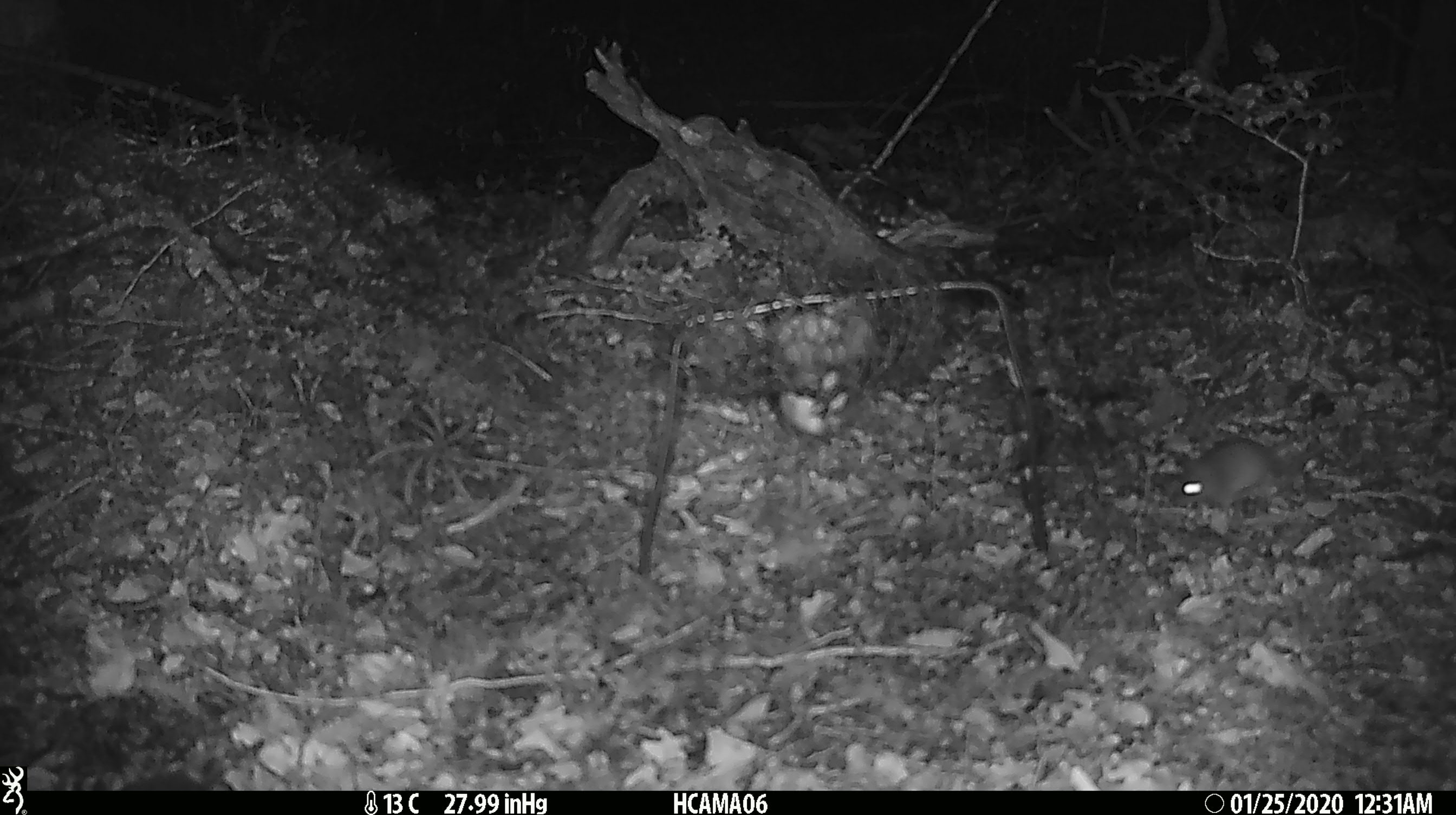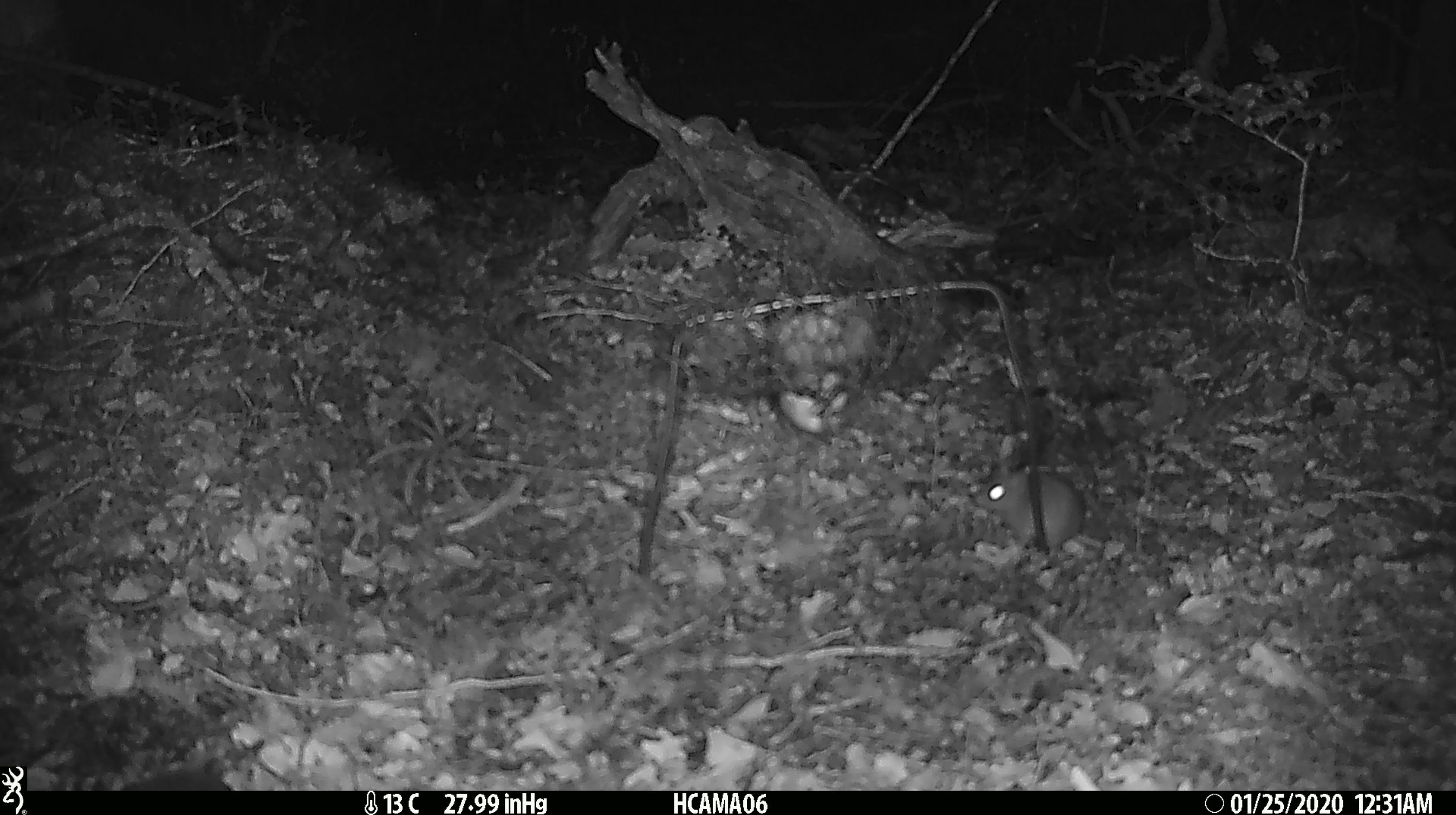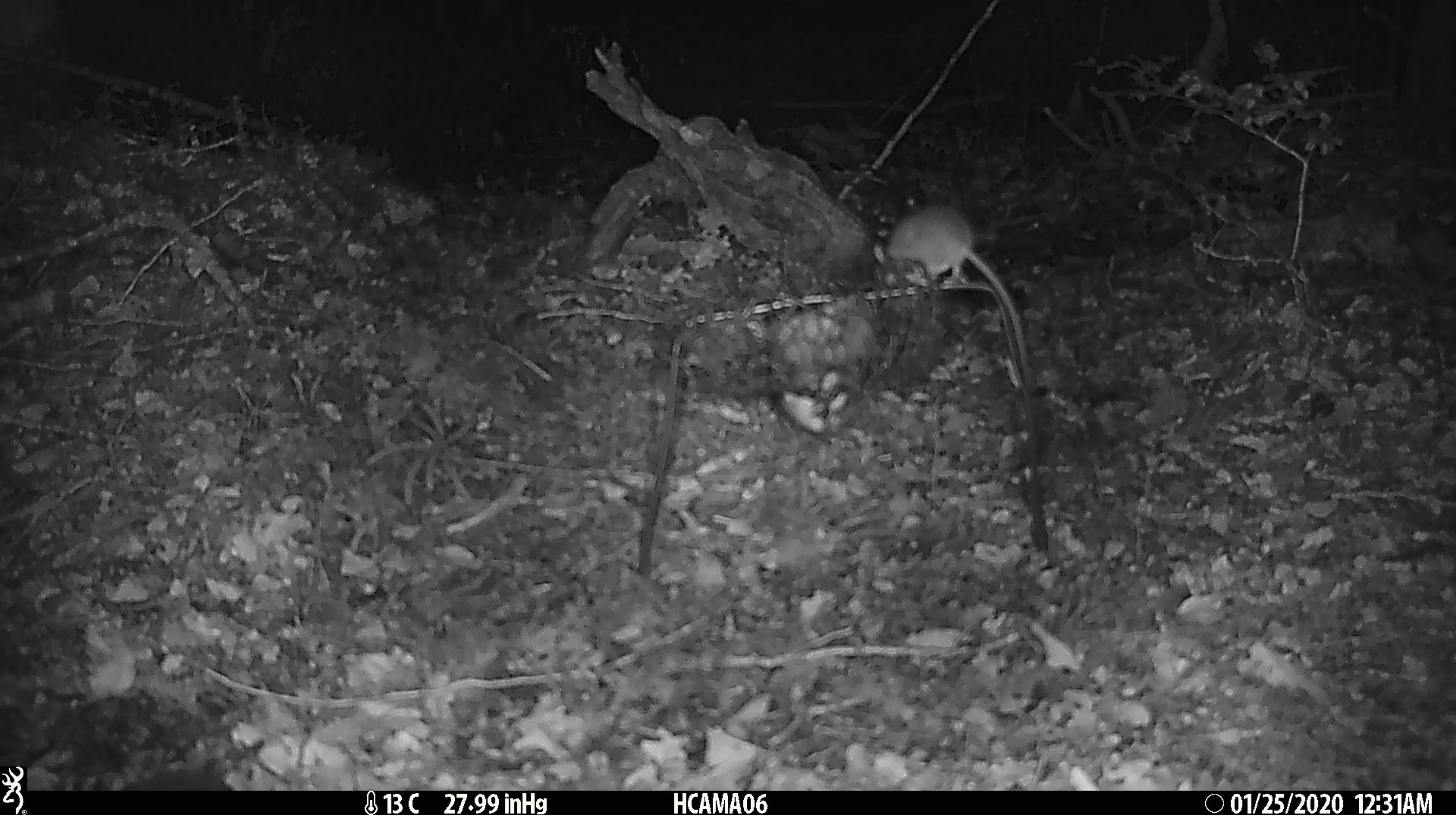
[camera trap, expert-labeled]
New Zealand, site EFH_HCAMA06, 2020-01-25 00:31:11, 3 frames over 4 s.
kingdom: Animalia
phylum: Chordata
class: Mammalia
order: Rodentia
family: Muridae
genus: Mus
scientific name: Mus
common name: mouse